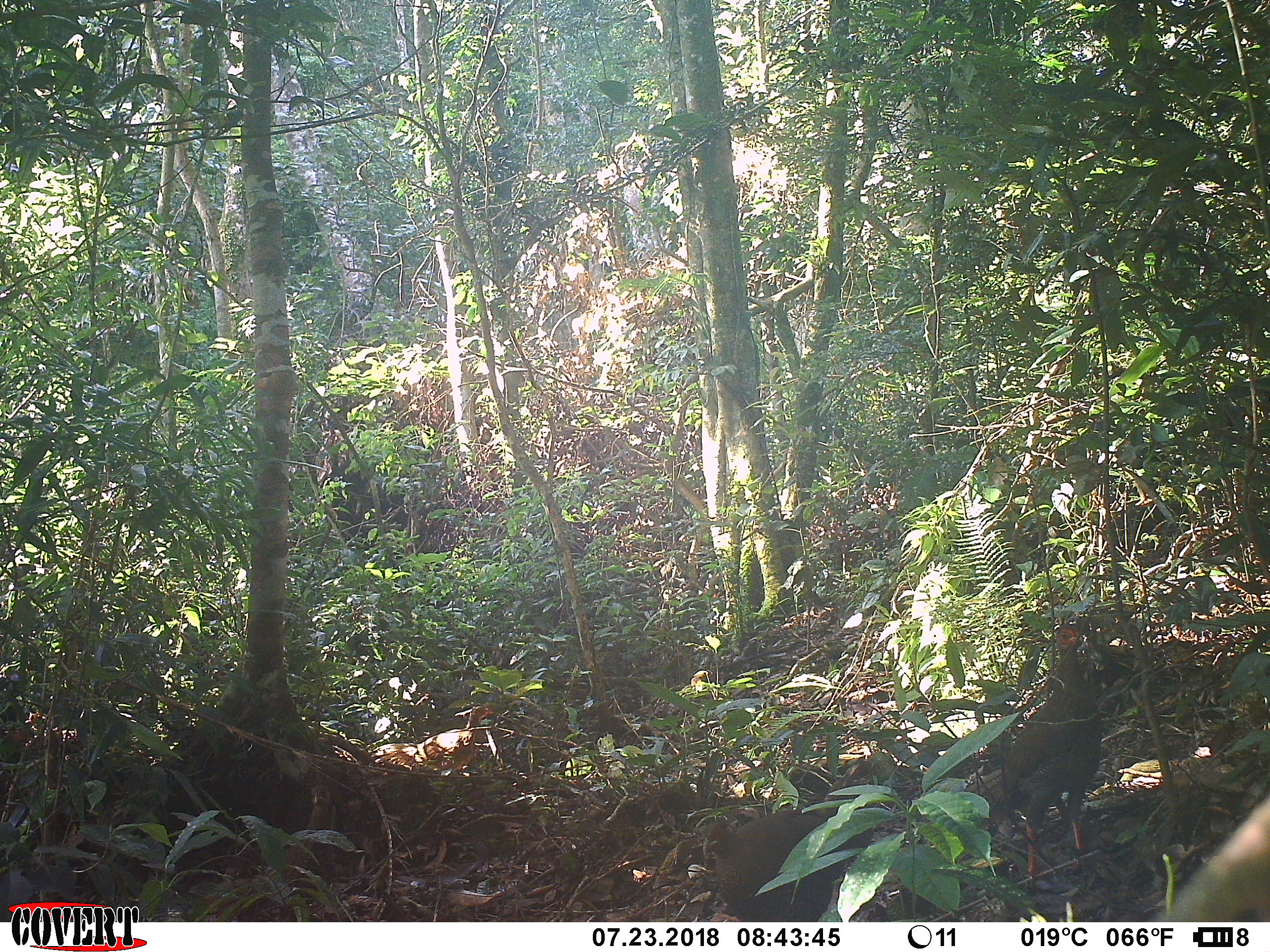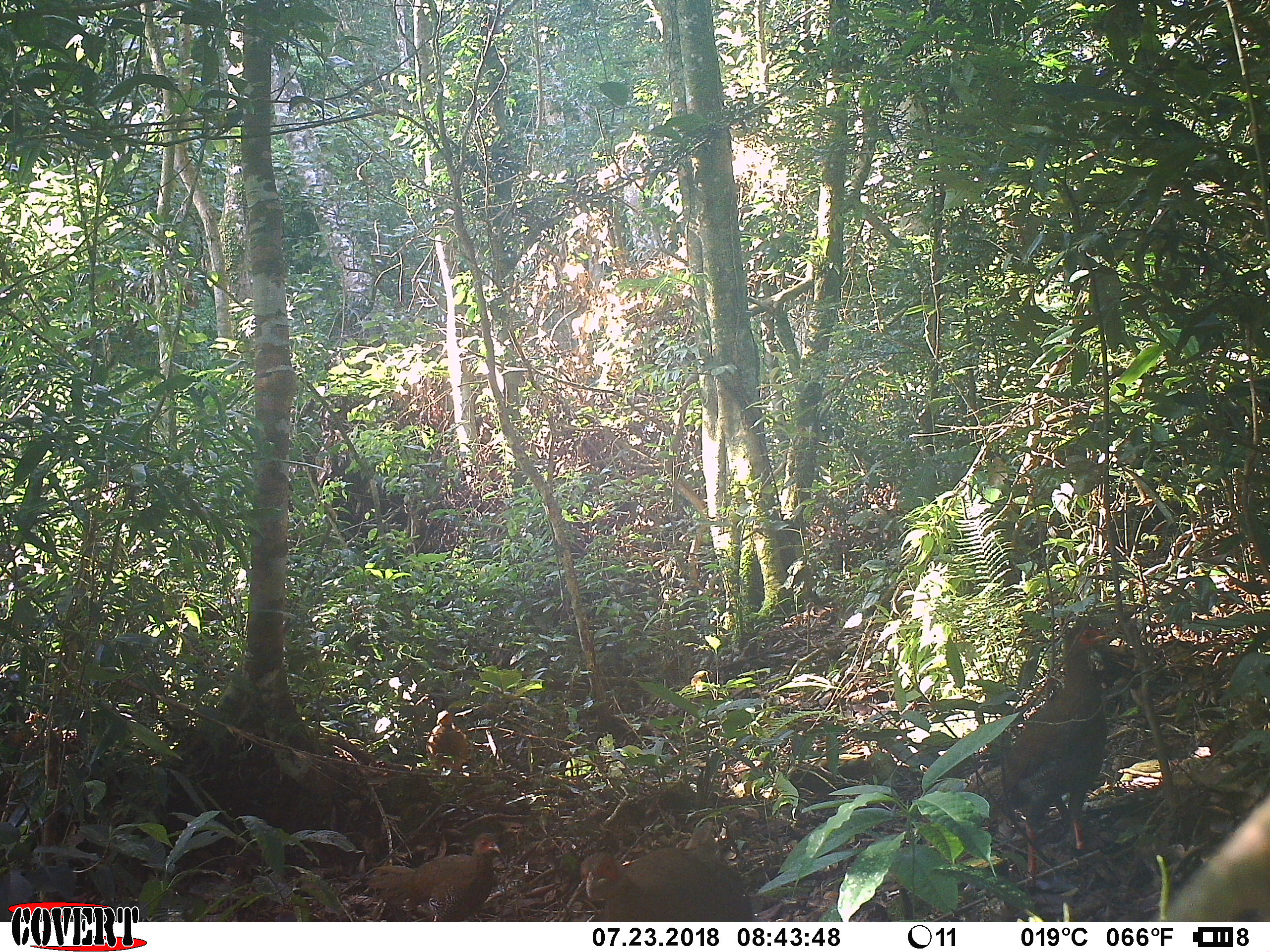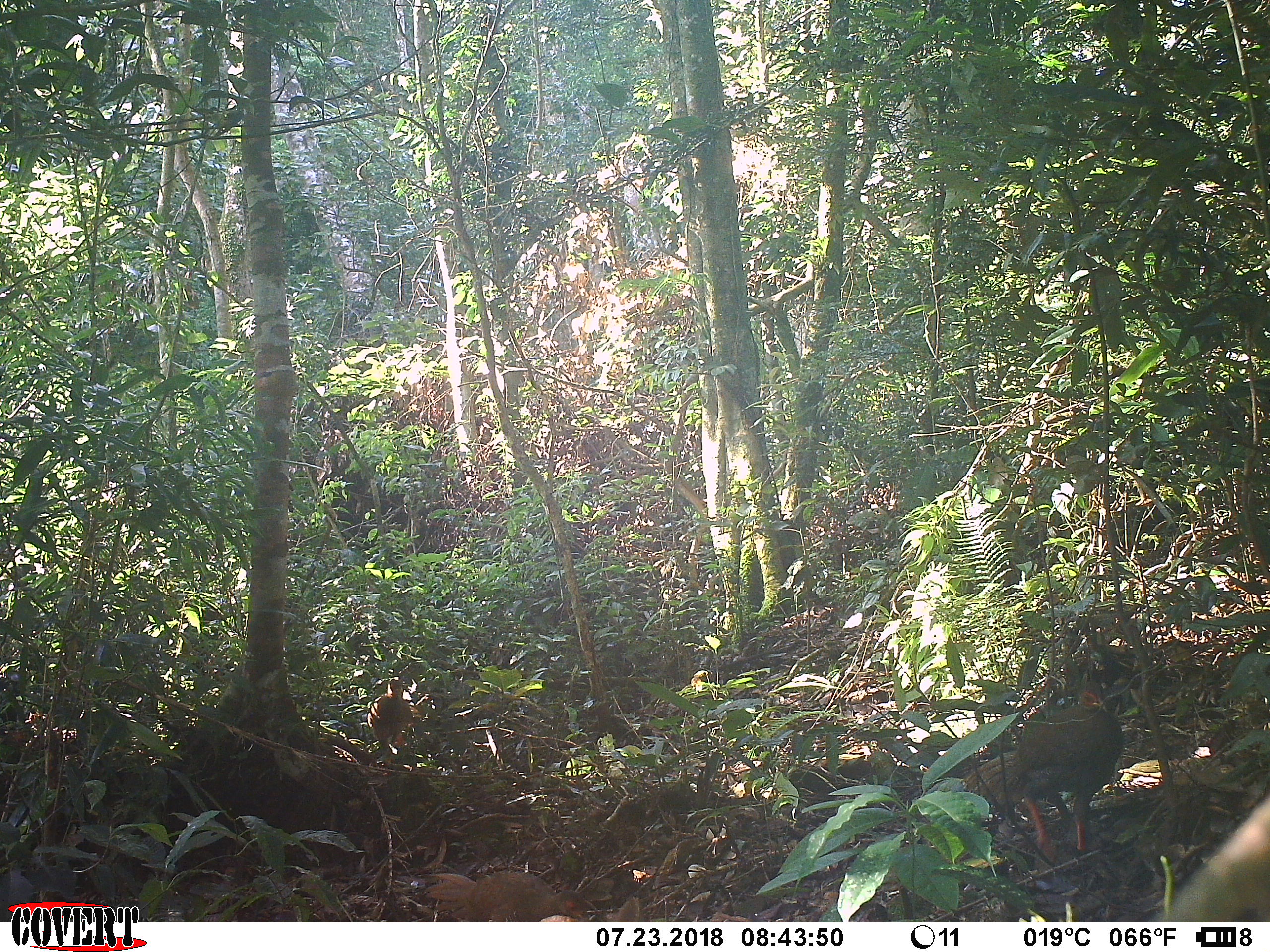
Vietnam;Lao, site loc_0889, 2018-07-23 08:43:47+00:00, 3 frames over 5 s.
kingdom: Animalia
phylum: Chordata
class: Aves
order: Galliformes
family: Phasianidae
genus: Lophura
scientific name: Lophura nycthemera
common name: silver pheasant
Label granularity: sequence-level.